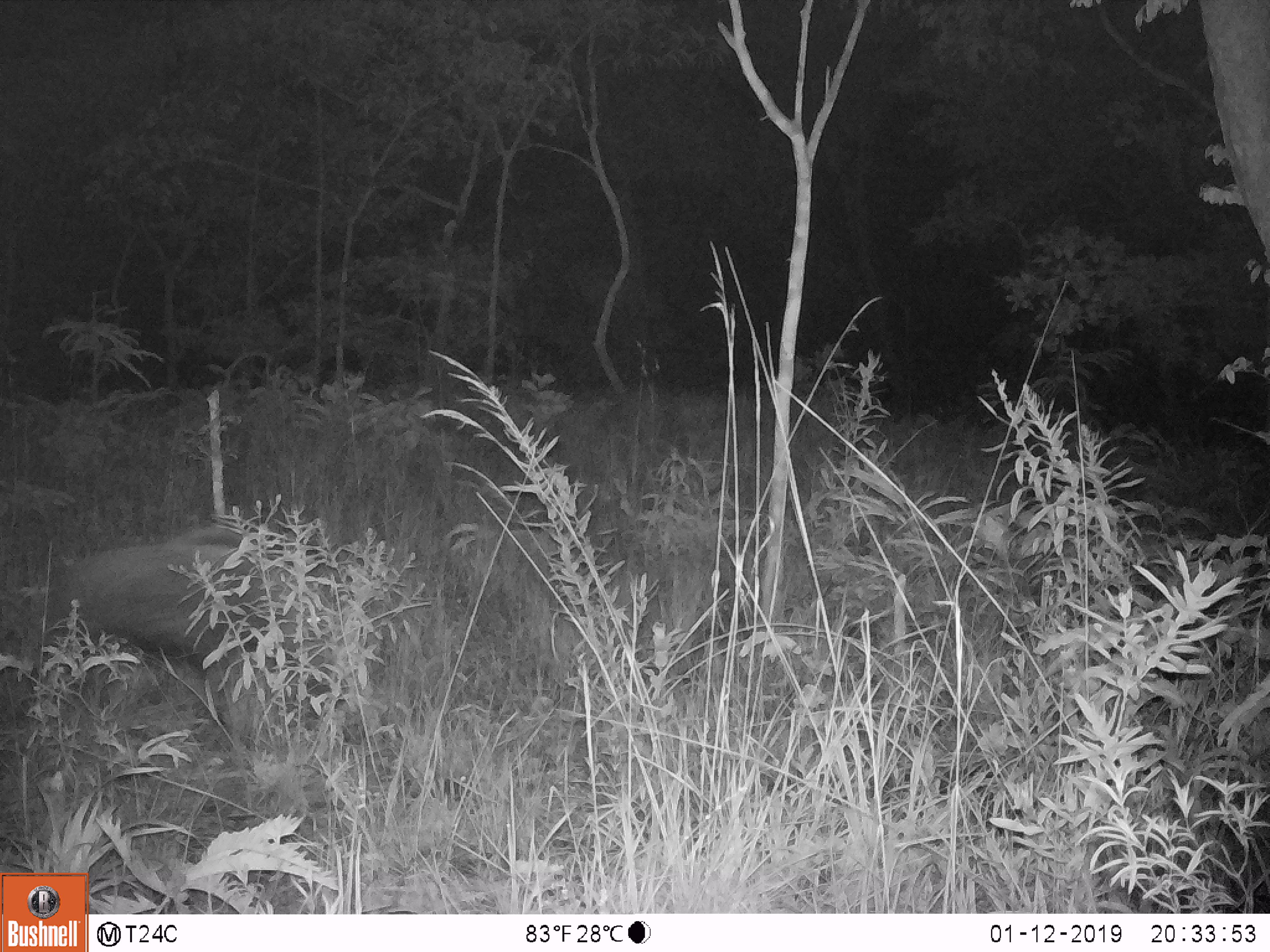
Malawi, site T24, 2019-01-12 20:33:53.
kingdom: Animalia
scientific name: Animalia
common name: other animal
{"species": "other animal (Animalia)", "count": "1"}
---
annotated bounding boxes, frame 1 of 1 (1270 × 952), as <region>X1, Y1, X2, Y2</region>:
other animal: <region>35, 517, 359, 741</region>